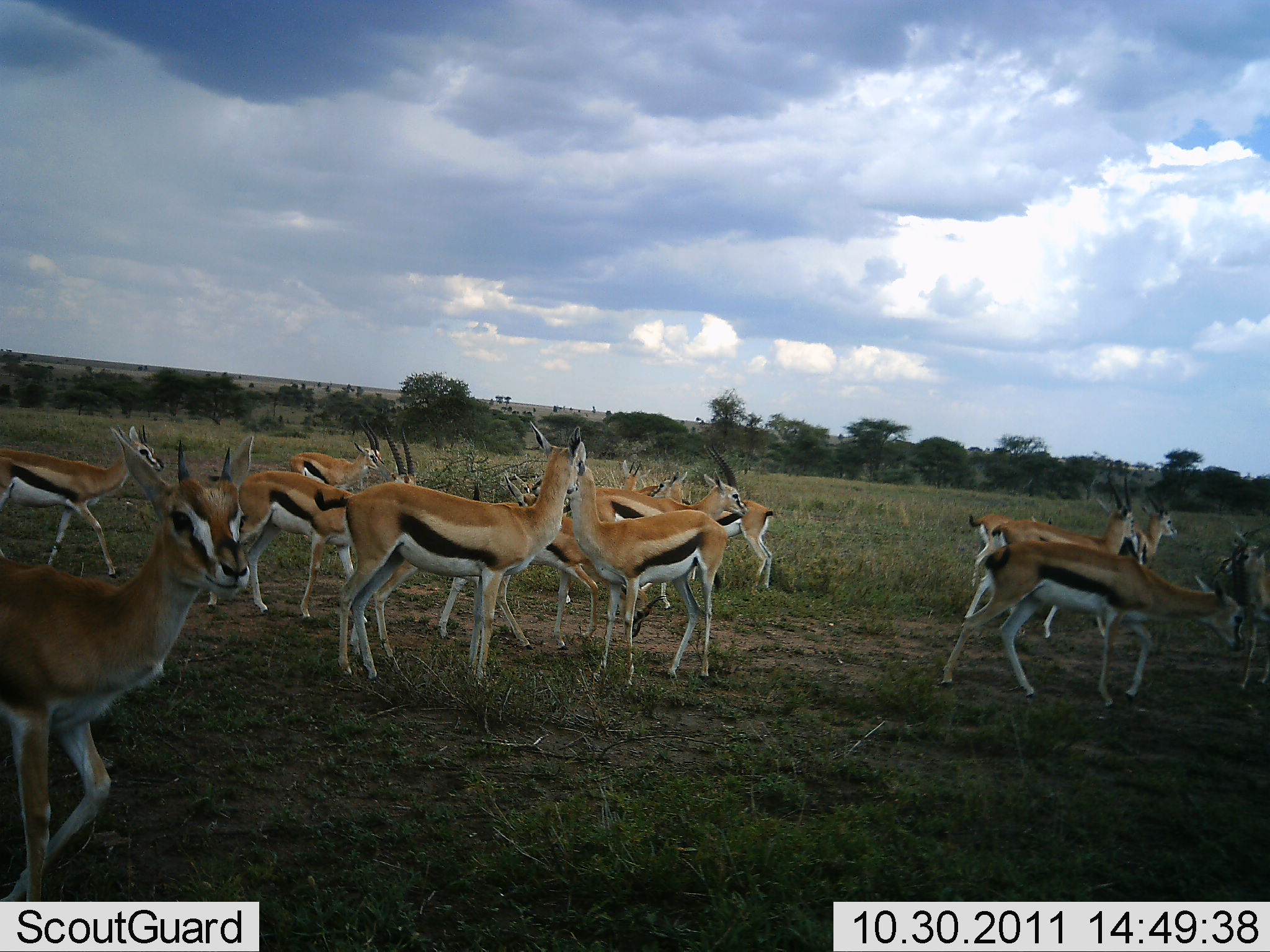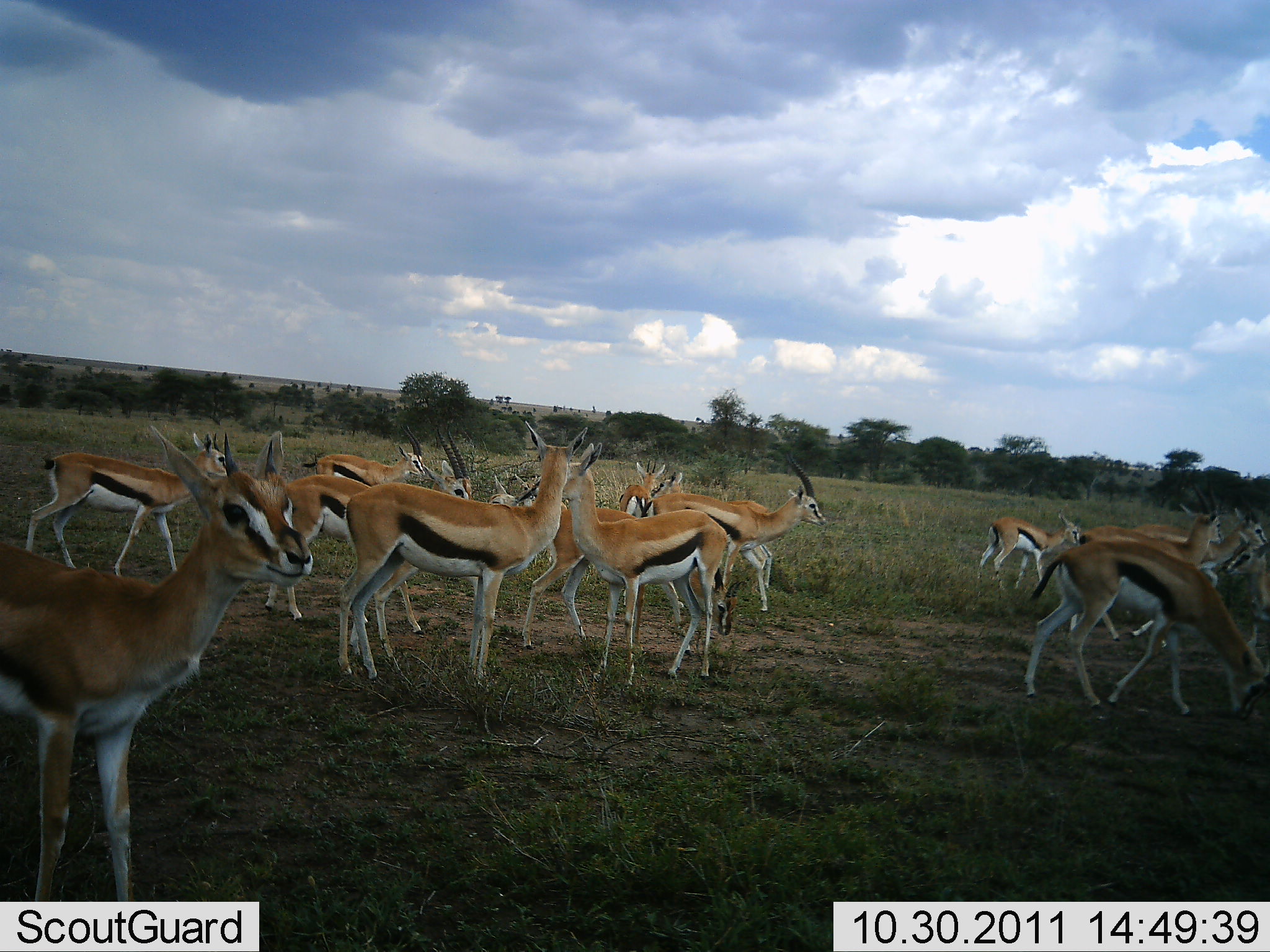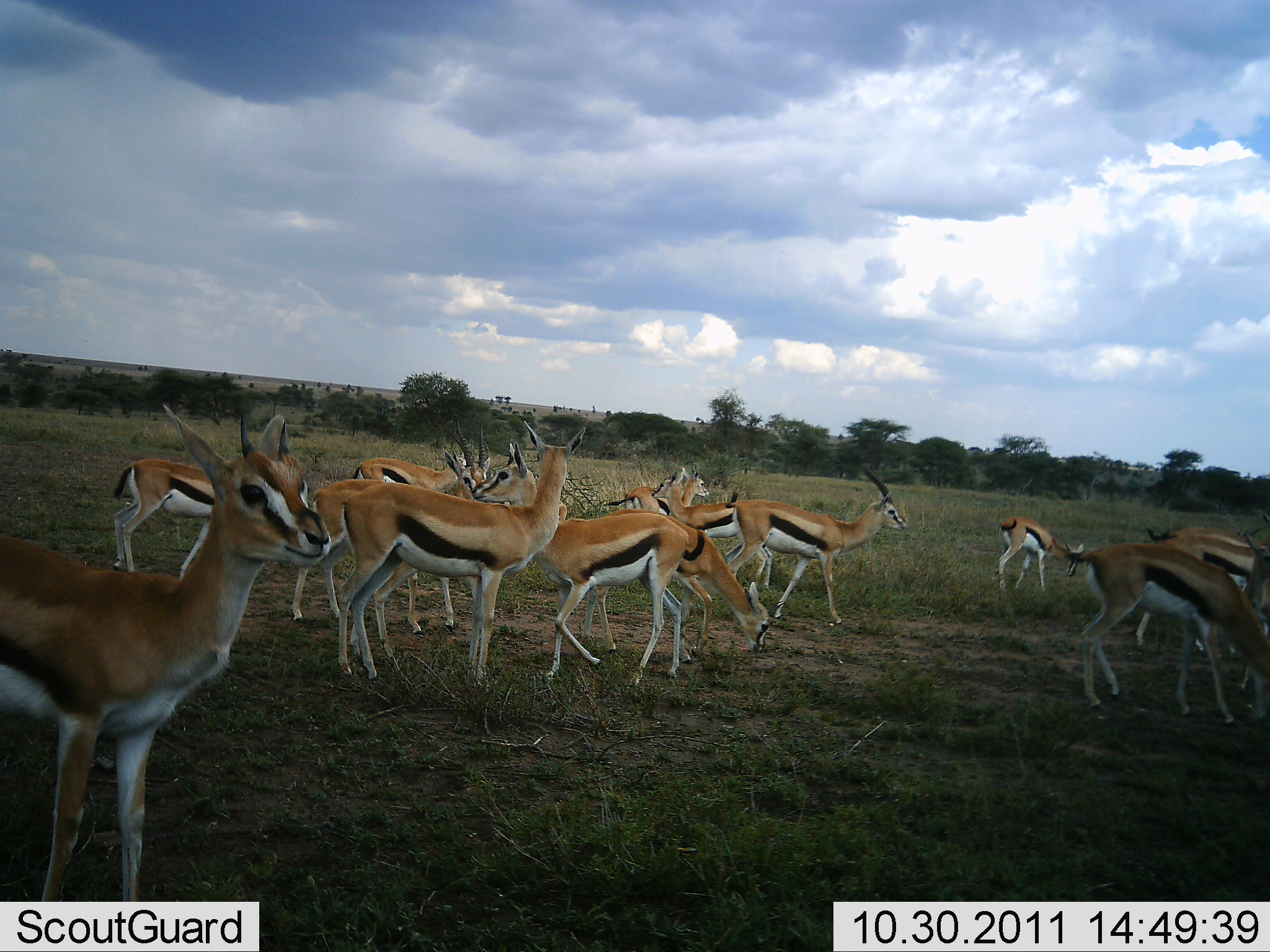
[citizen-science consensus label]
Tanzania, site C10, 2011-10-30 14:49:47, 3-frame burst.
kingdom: Animalia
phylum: Chordata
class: Mammalia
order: Artiodactyla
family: Bovidae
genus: Eudorcas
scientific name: Eudorcas thomsonii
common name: thomson's gazelle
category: gazellethomsons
Gazellethomsons (thomson's gazelle) (Eudorcas thomsonii), count 11-50. Behavior (volunteer vote fractions): standing 55%, resting 0%, moving 45%, interacting 18%. Young present (vote fraction): 27%. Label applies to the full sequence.